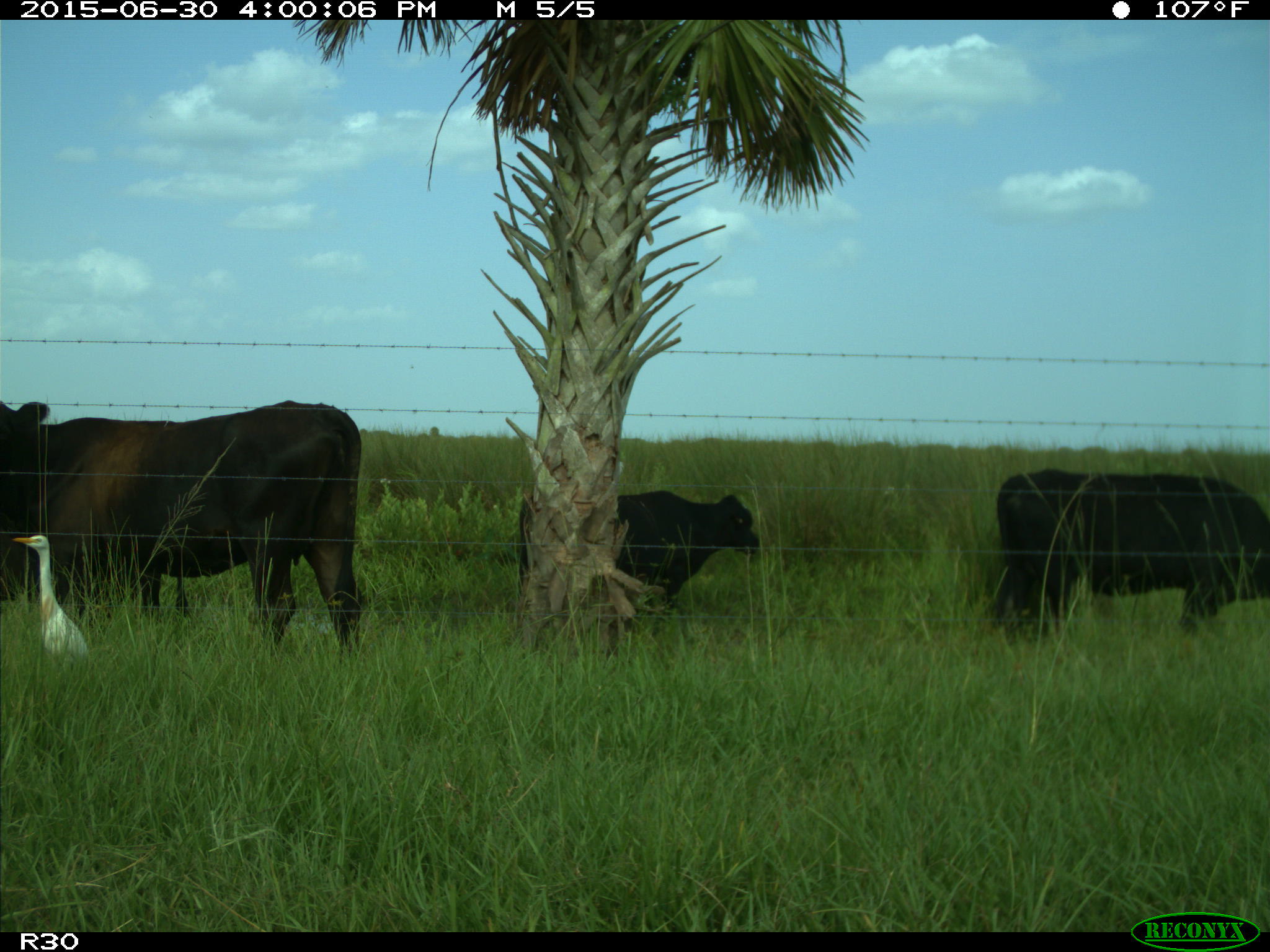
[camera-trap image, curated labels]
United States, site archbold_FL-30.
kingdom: Animalia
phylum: Chordata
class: Mammalia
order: Artiodactyla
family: Bovidae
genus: Bos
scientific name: Bos taurus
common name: domestic cow